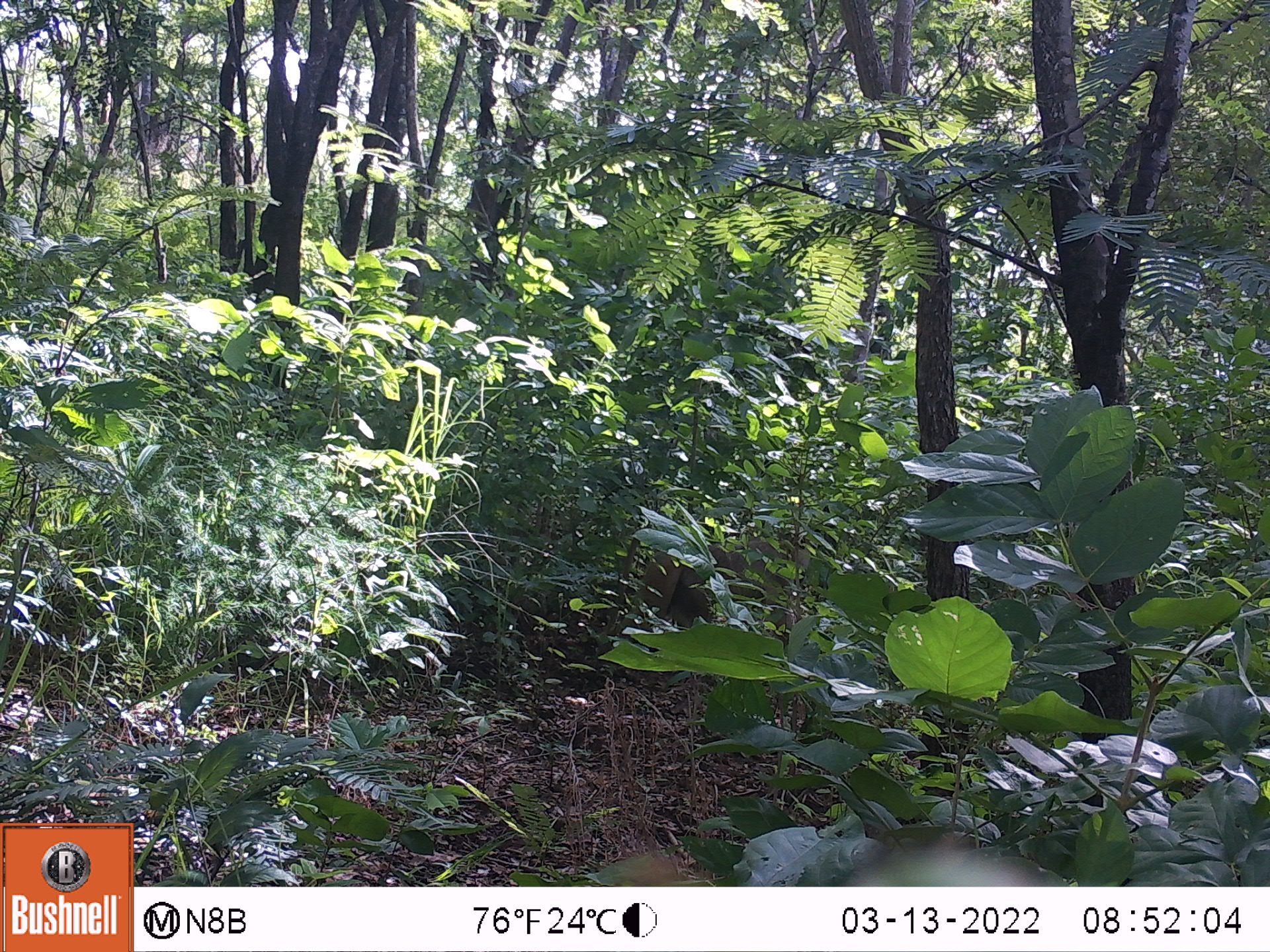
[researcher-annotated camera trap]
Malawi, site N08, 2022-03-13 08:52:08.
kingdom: Animalia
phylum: Chordata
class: Mammalia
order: Primates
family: Cercopithecidae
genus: Papio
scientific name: Papio cynocephalus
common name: yellow baboon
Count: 1.